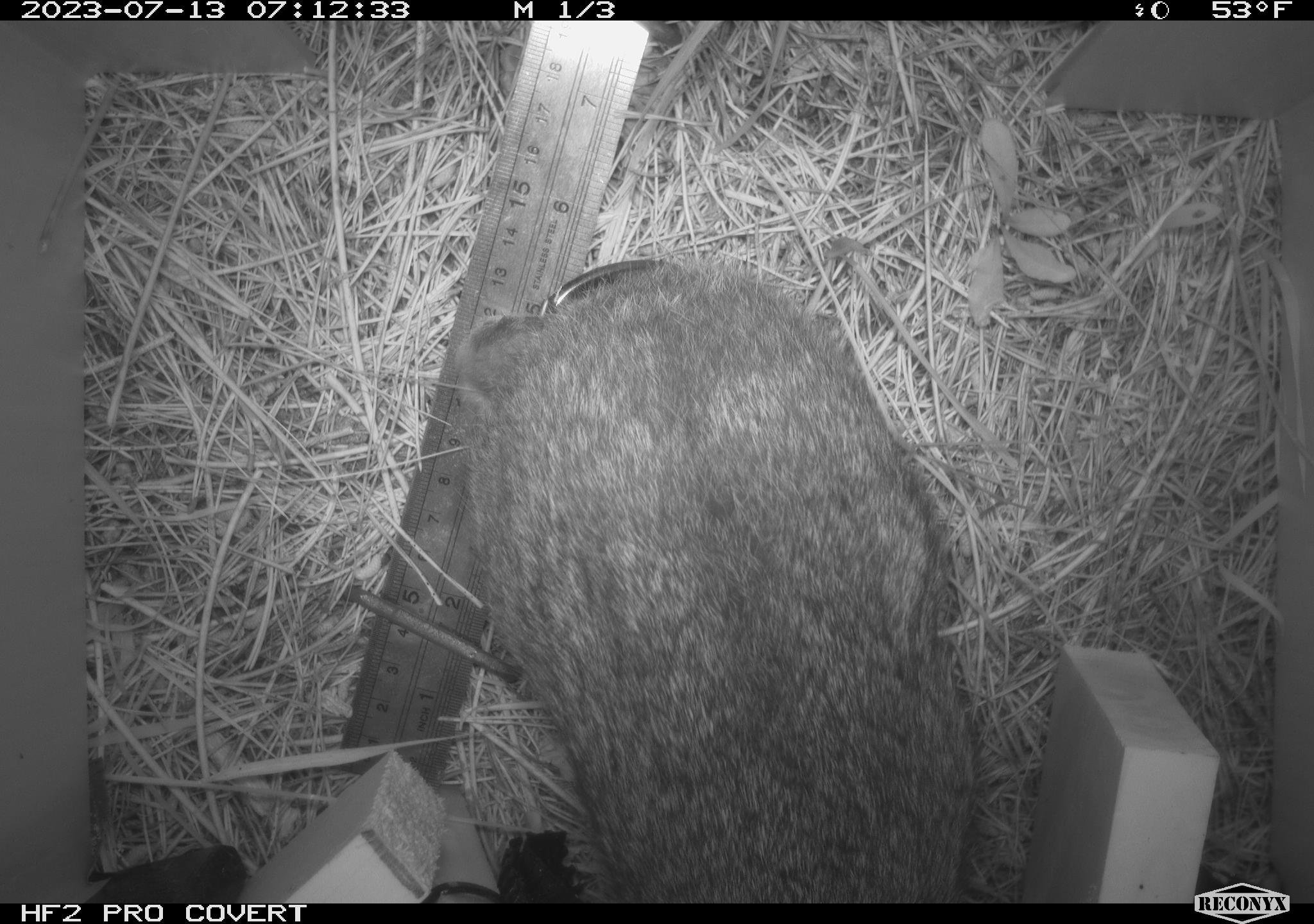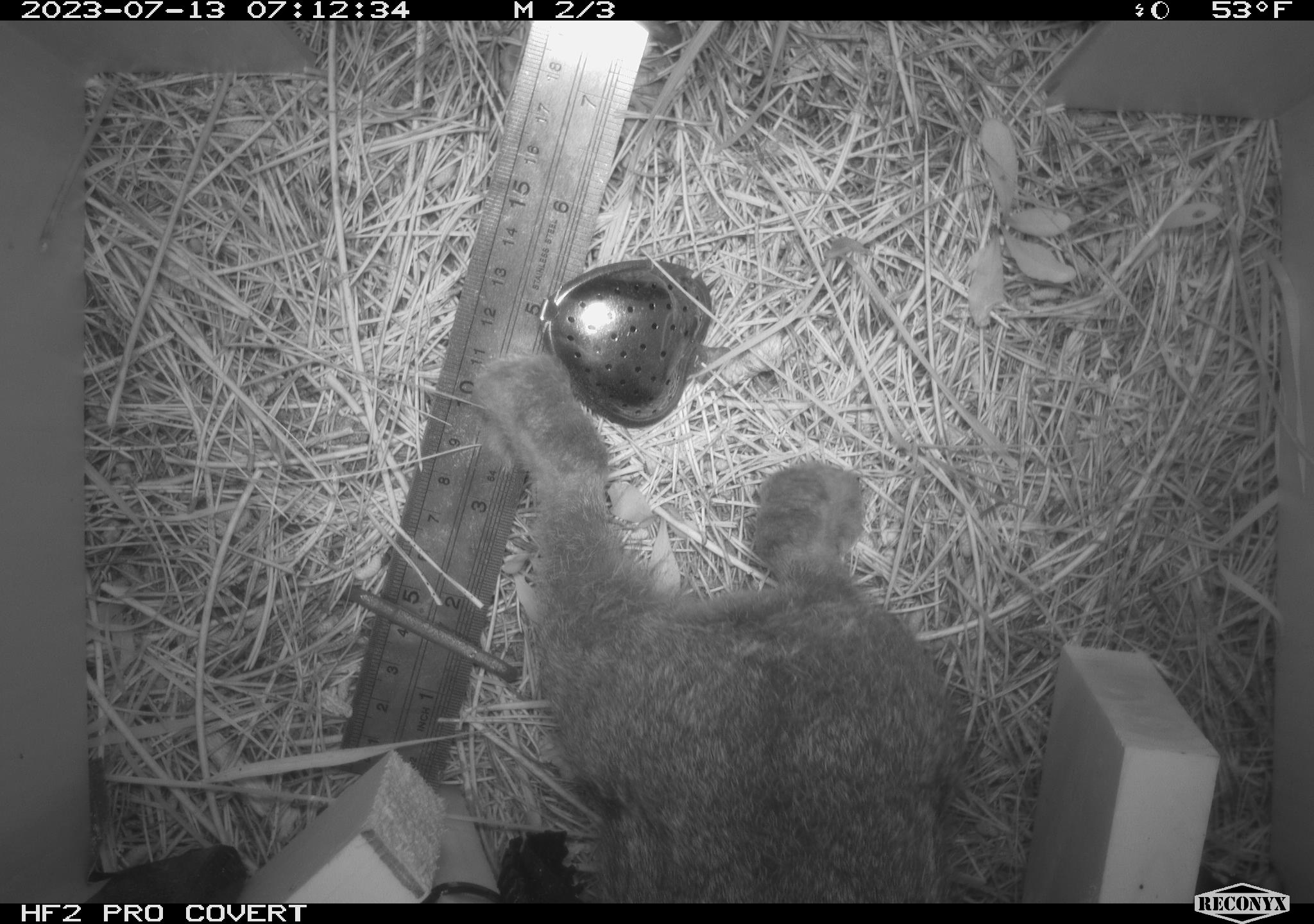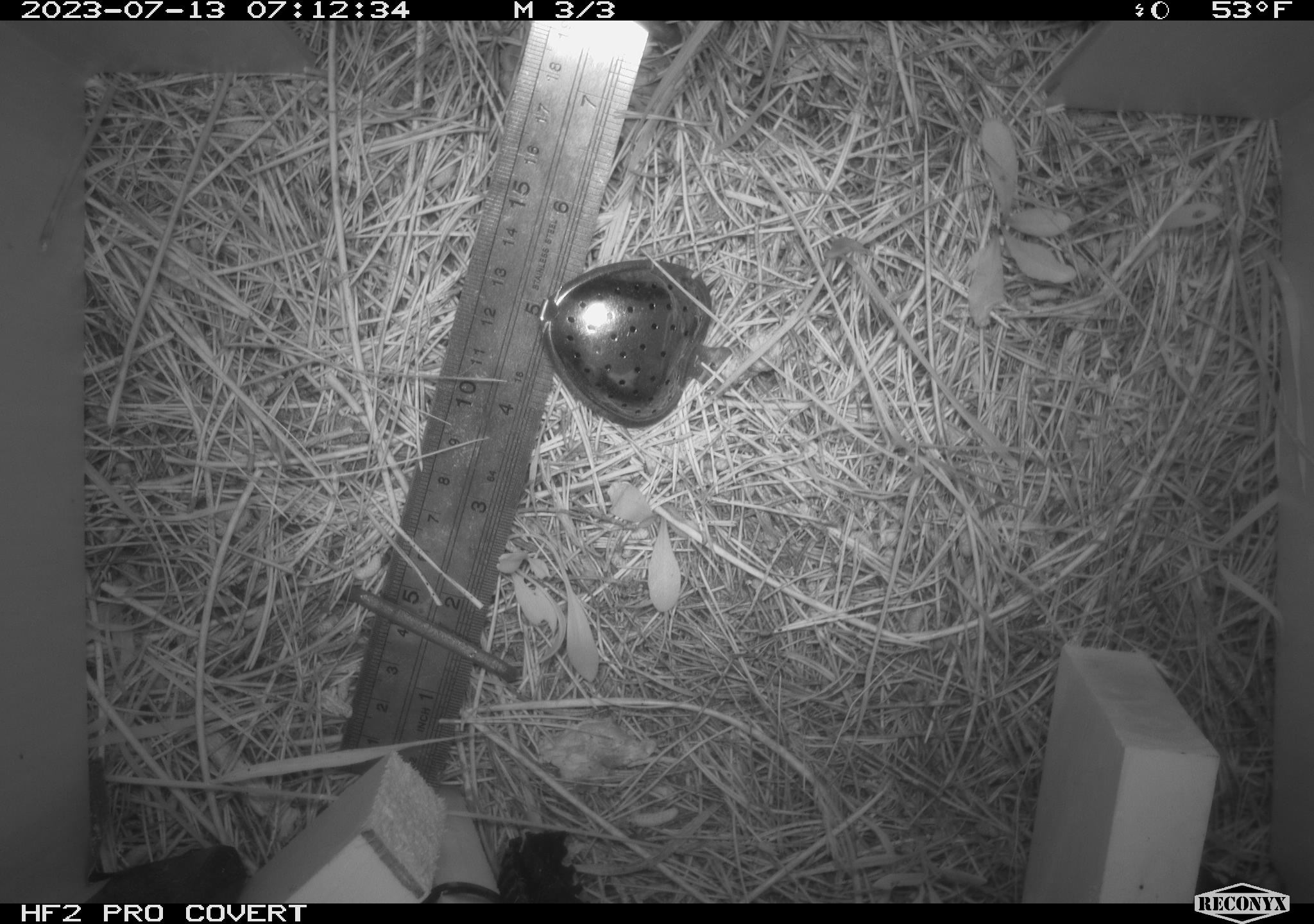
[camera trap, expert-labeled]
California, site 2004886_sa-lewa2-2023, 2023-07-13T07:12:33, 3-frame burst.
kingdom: Animalia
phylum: Chordata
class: Mammalia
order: Lagomorpha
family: Leporidae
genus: Sylvilagus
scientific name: Sylvilagus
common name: cottontail rabbits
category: sylvilagus species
Sylvilagus species (cottontail rabbits) (Sylvilagus).